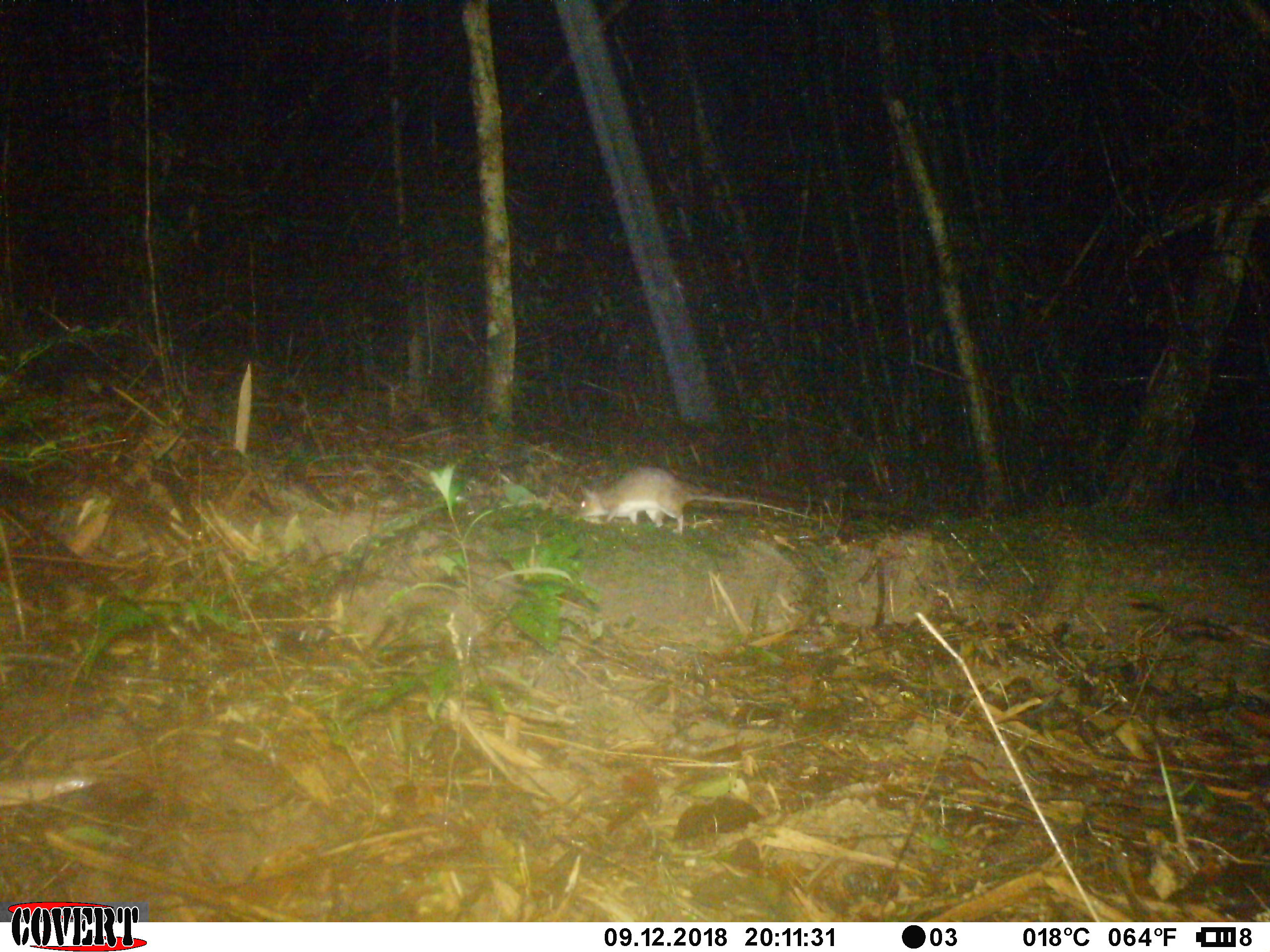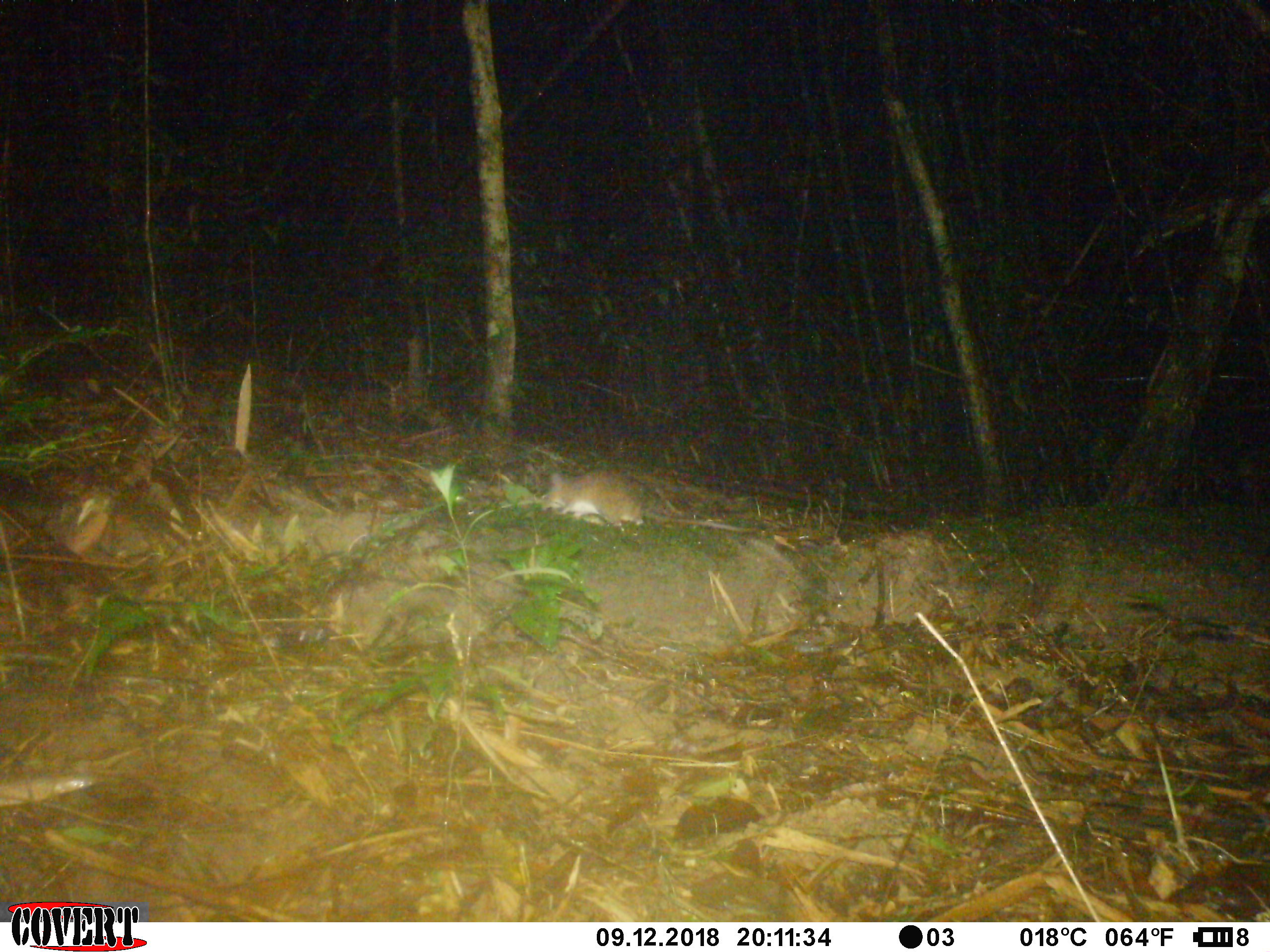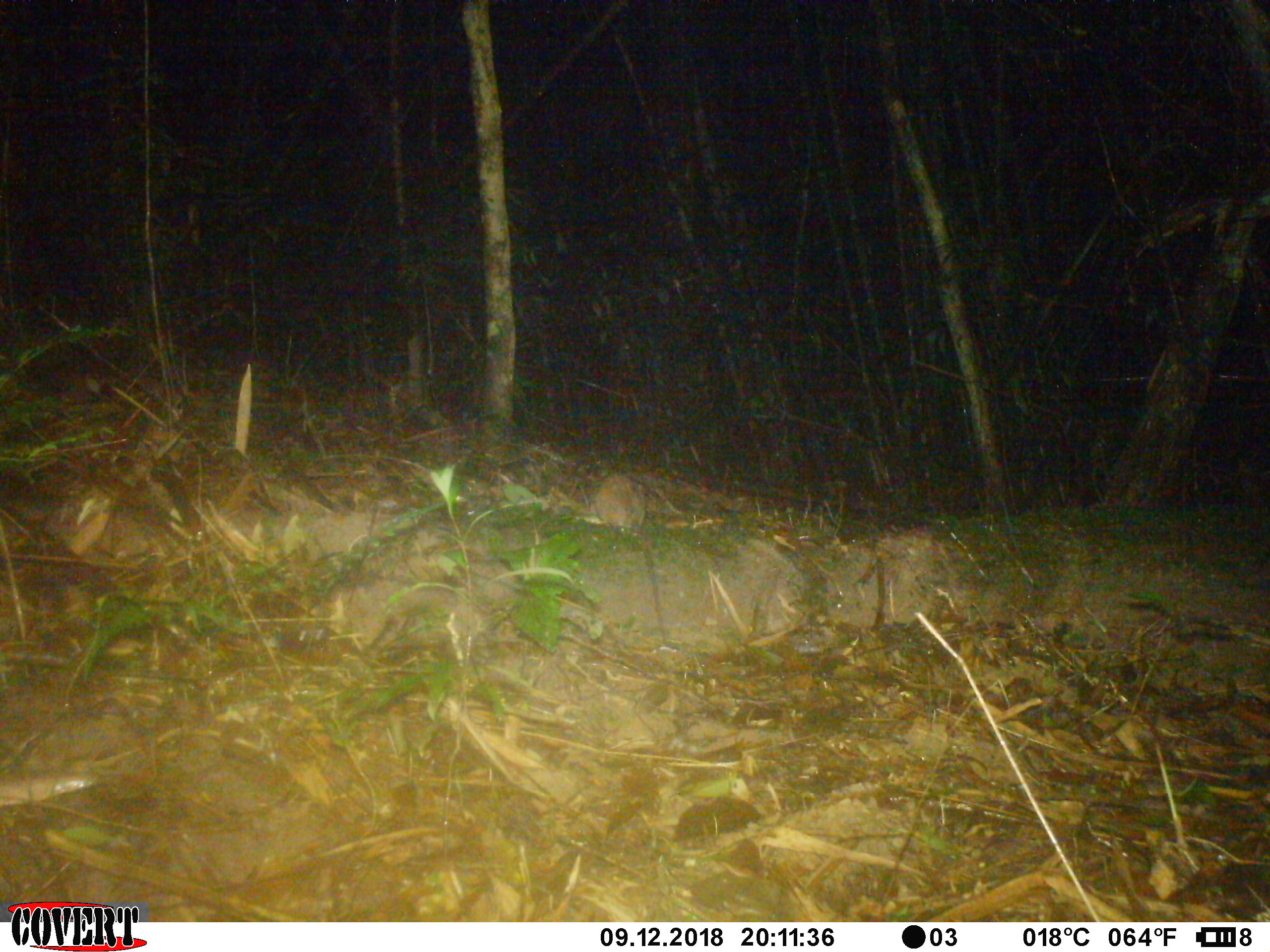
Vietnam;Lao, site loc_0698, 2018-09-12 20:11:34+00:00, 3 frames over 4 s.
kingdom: Animalia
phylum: Chordata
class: Mammalia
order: Rodentia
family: Muridae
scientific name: Muridae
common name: old-world mice and rats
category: unidentified murid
Unidentified murid (old-world mice and rats) (Muridae). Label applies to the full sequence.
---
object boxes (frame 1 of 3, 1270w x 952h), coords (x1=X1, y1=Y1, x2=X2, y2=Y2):
unidentified murid: (x1=576, y1=466, x2=819, y2=535)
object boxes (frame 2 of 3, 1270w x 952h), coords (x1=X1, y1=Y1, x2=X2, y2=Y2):
unidentified murid: (x1=536, y1=468, x2=761, y2=533)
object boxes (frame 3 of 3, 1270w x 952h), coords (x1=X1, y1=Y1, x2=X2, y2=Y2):
unidentified murid: (x1=593, y1=471, x2=667, y2=644)